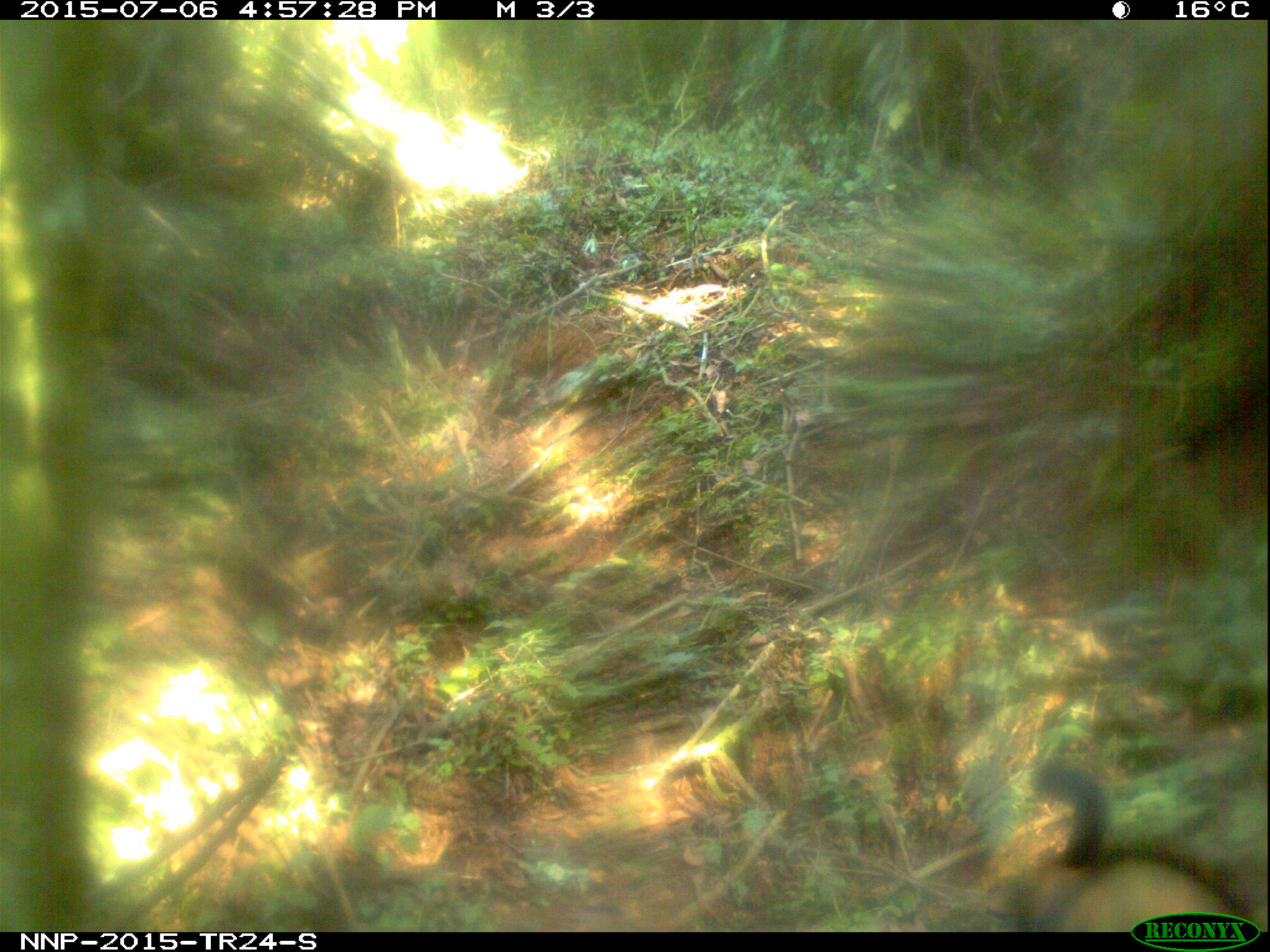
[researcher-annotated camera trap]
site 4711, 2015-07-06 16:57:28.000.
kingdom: Animalia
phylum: Chordata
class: Mammalia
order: Primates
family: Cercopithecidae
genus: Allochrocebus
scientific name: Allochrocebus lhoesti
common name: l'hoest's monkey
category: cercopithecus lhoesti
Cercopithecus lhoesti (l'hoest's monkey) (Allochrocebus lhoesti), count 1.